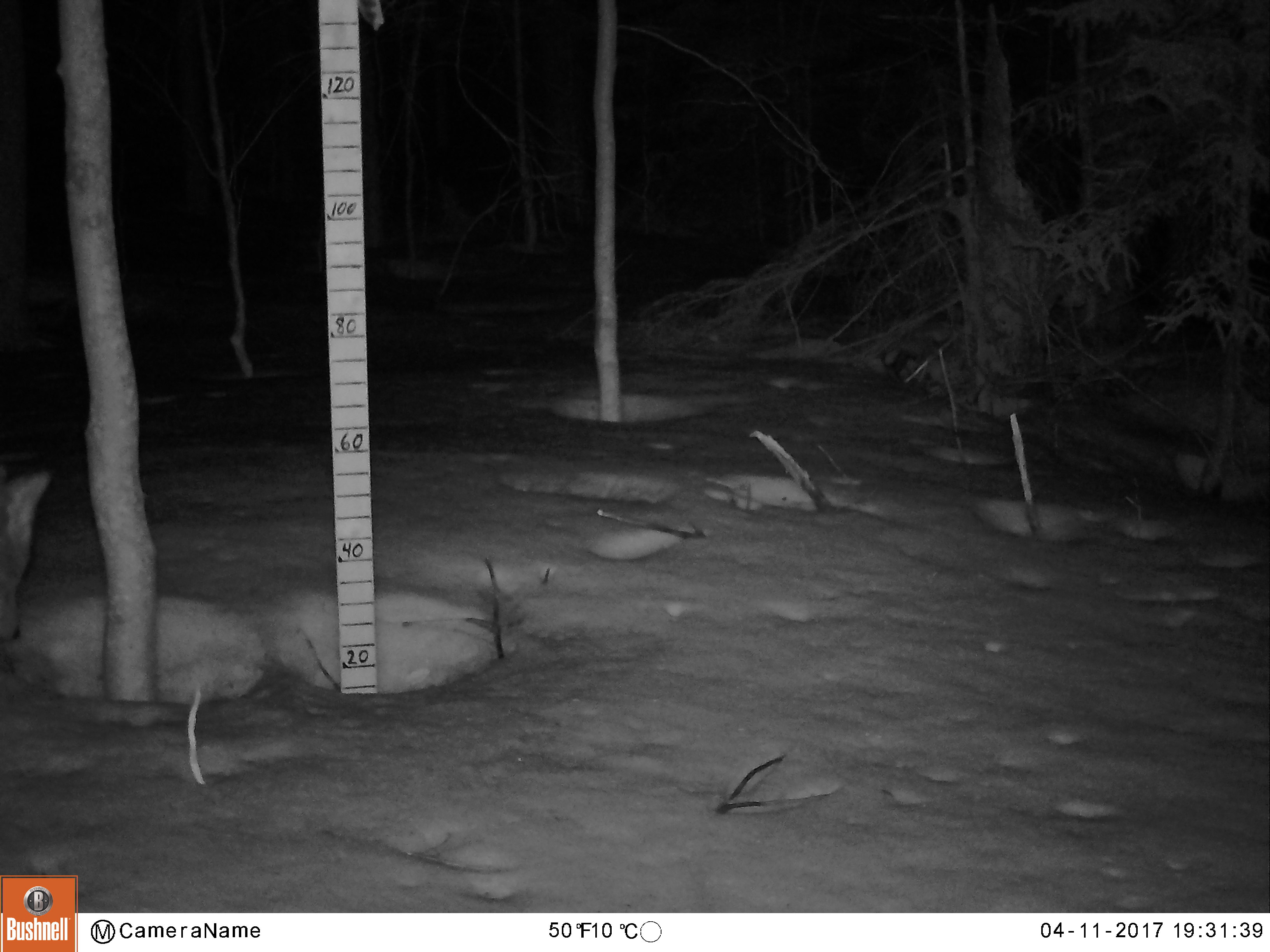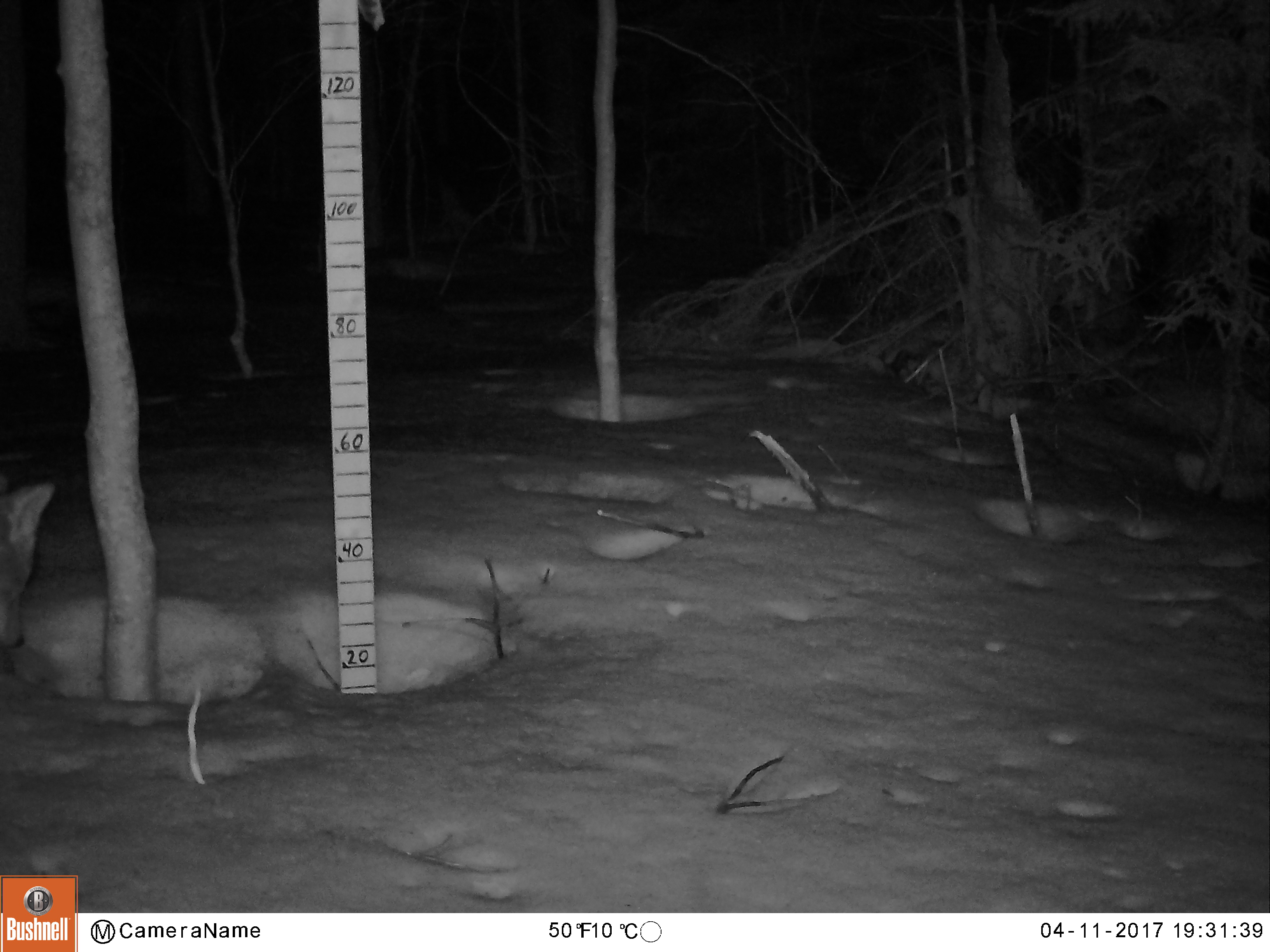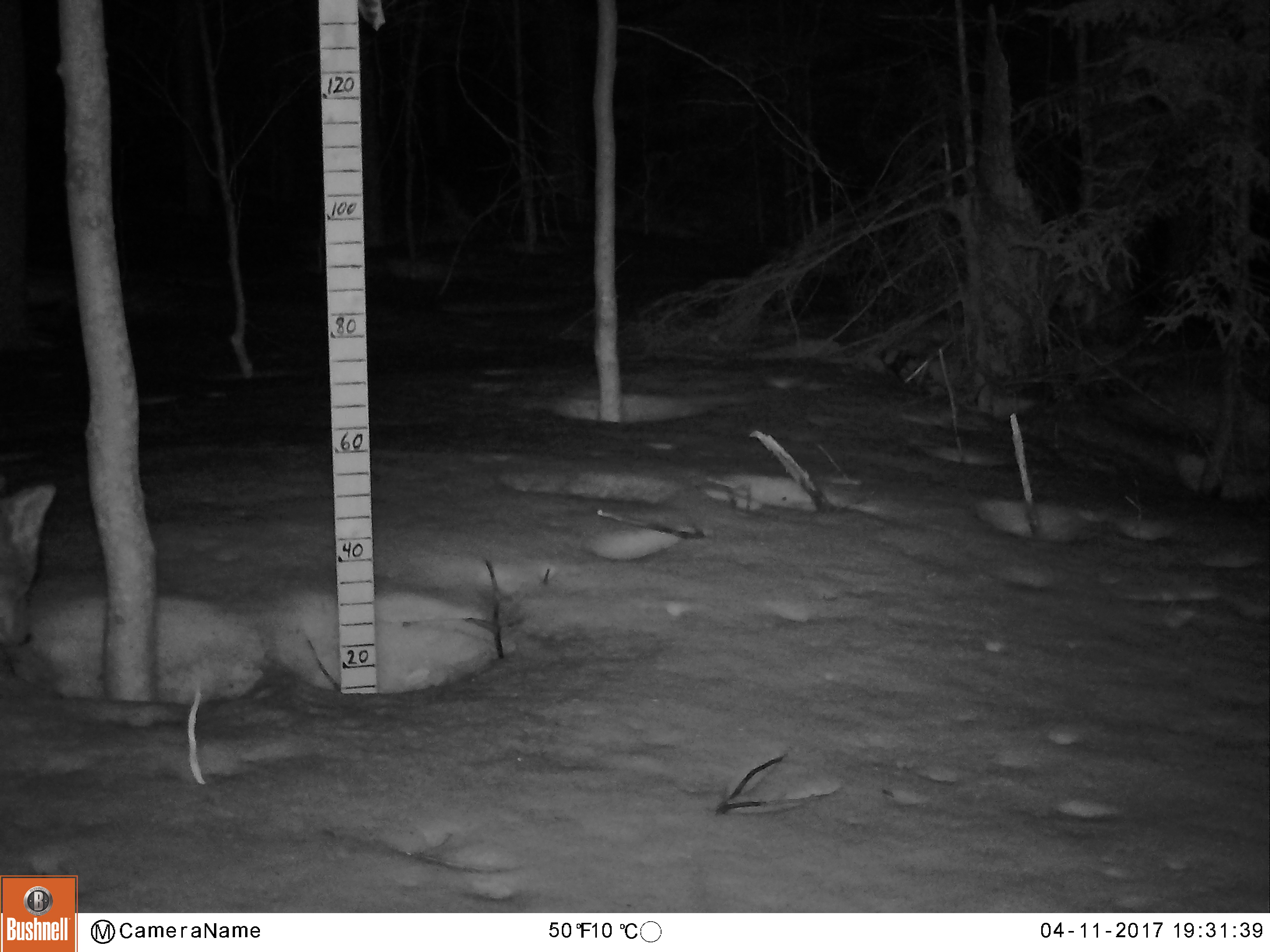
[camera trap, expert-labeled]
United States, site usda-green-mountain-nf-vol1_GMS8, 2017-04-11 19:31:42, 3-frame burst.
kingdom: Animalia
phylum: Chordata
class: Mammalia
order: Carnivora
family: Canidae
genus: Canis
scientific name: Canis latrans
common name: coyote